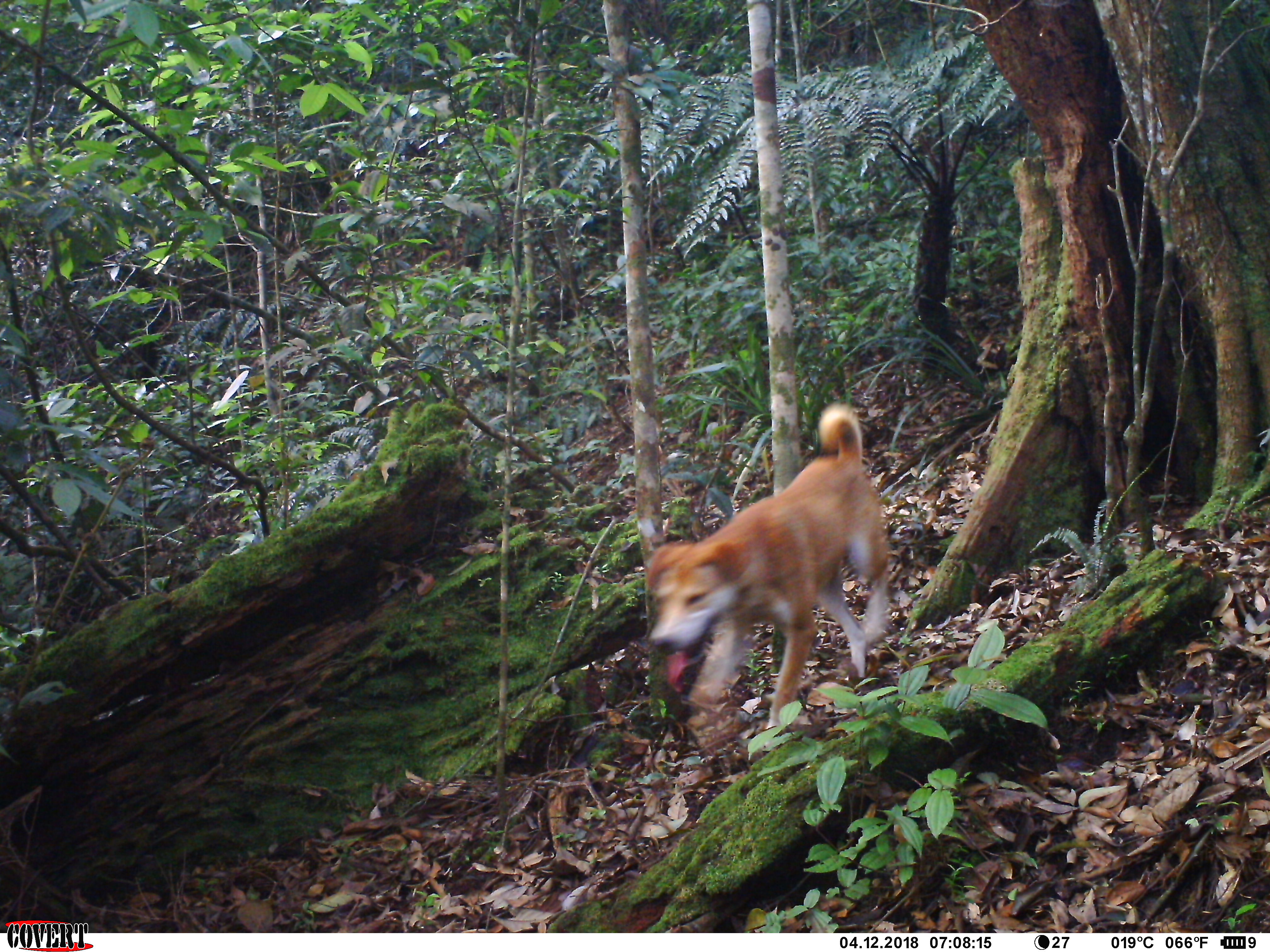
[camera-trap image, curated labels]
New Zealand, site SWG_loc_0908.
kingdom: Animalia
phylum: Chordata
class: Mammalia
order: Carnivora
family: Canidae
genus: Canis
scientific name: Canis familiaris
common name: domestic dog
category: dog